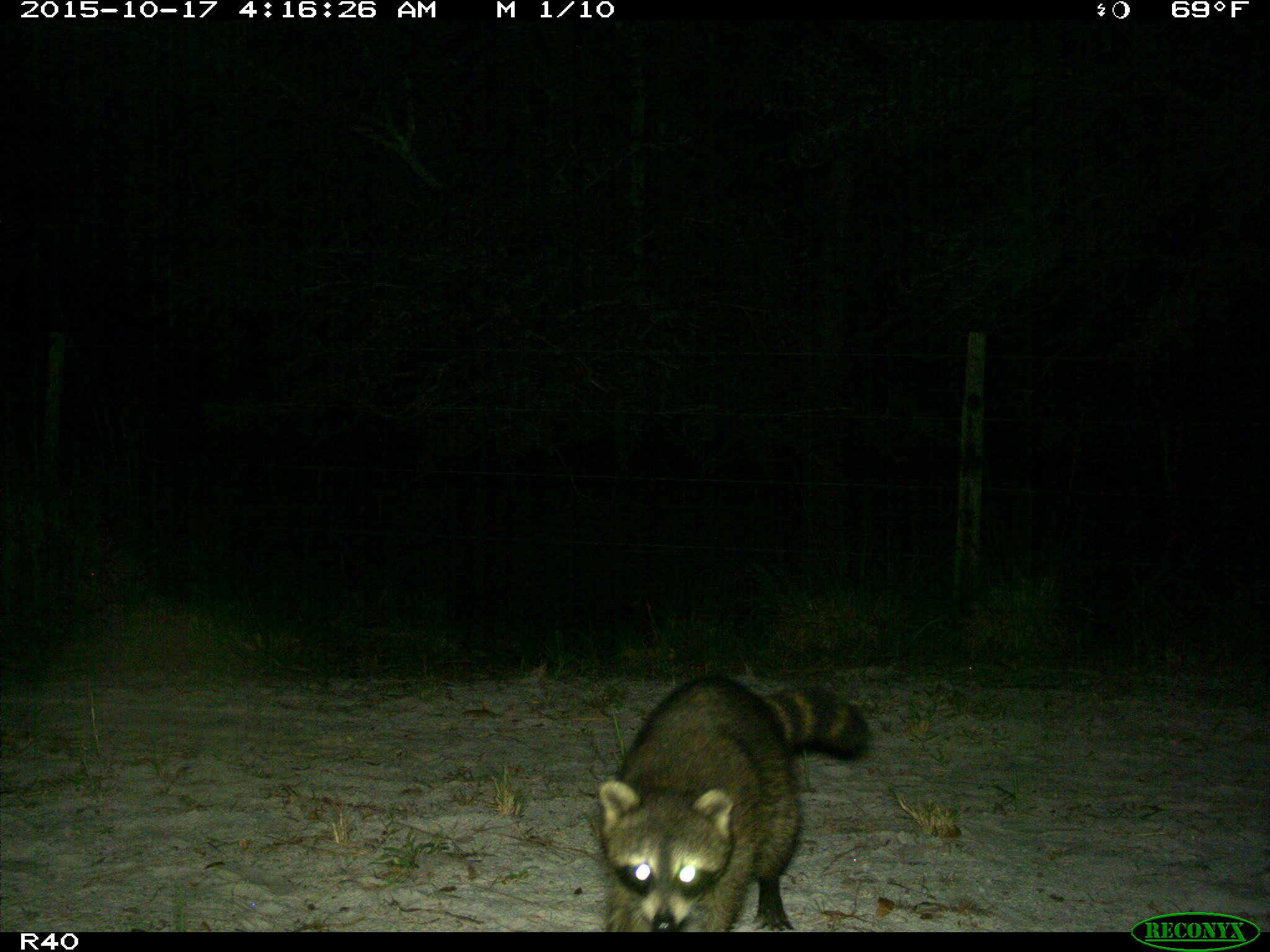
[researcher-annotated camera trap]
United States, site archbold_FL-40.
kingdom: Animalia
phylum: Chordata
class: Mammalia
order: Carnivora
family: Procyonidae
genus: Procyon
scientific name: Procyon lotor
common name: common raccoon